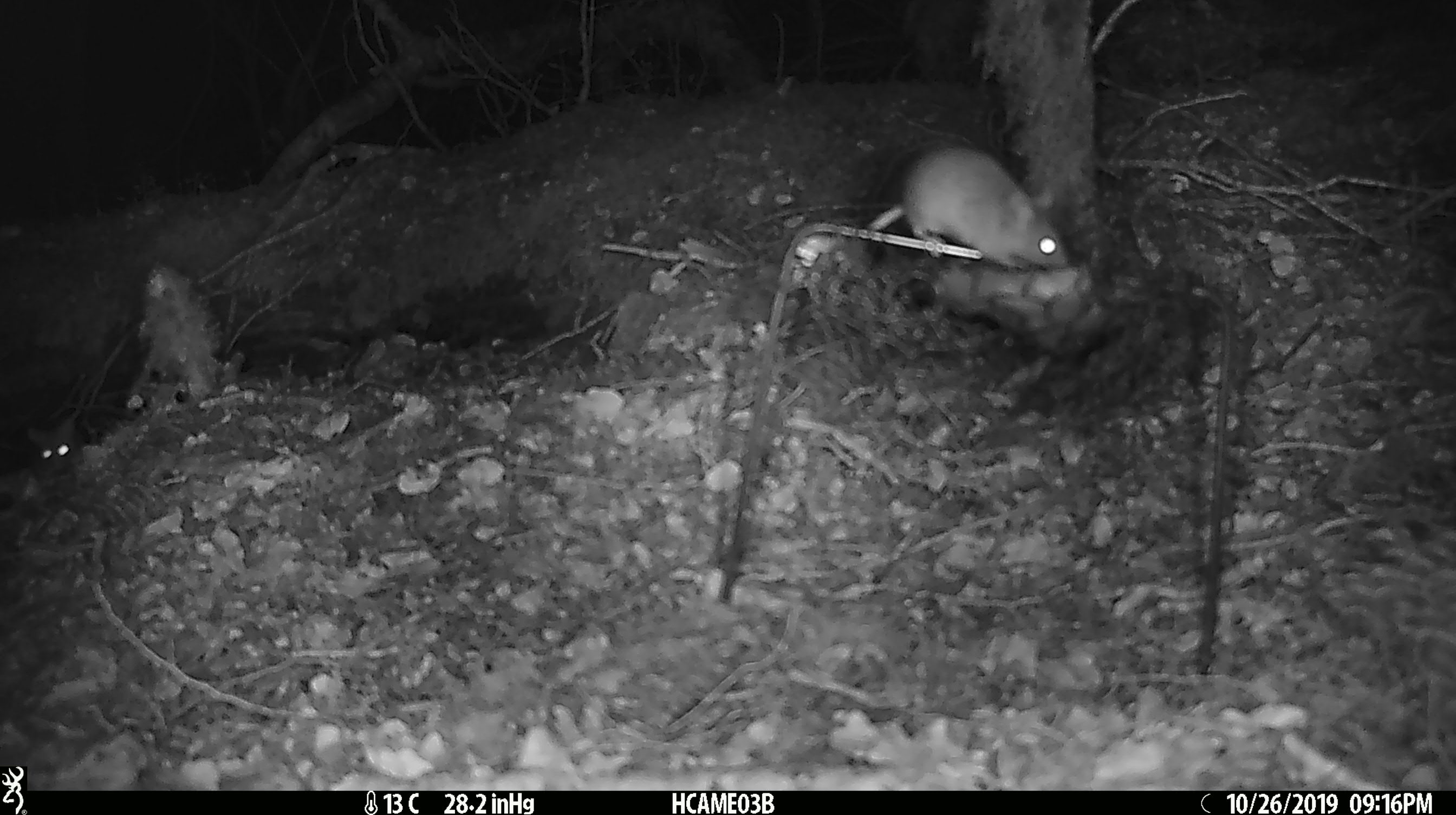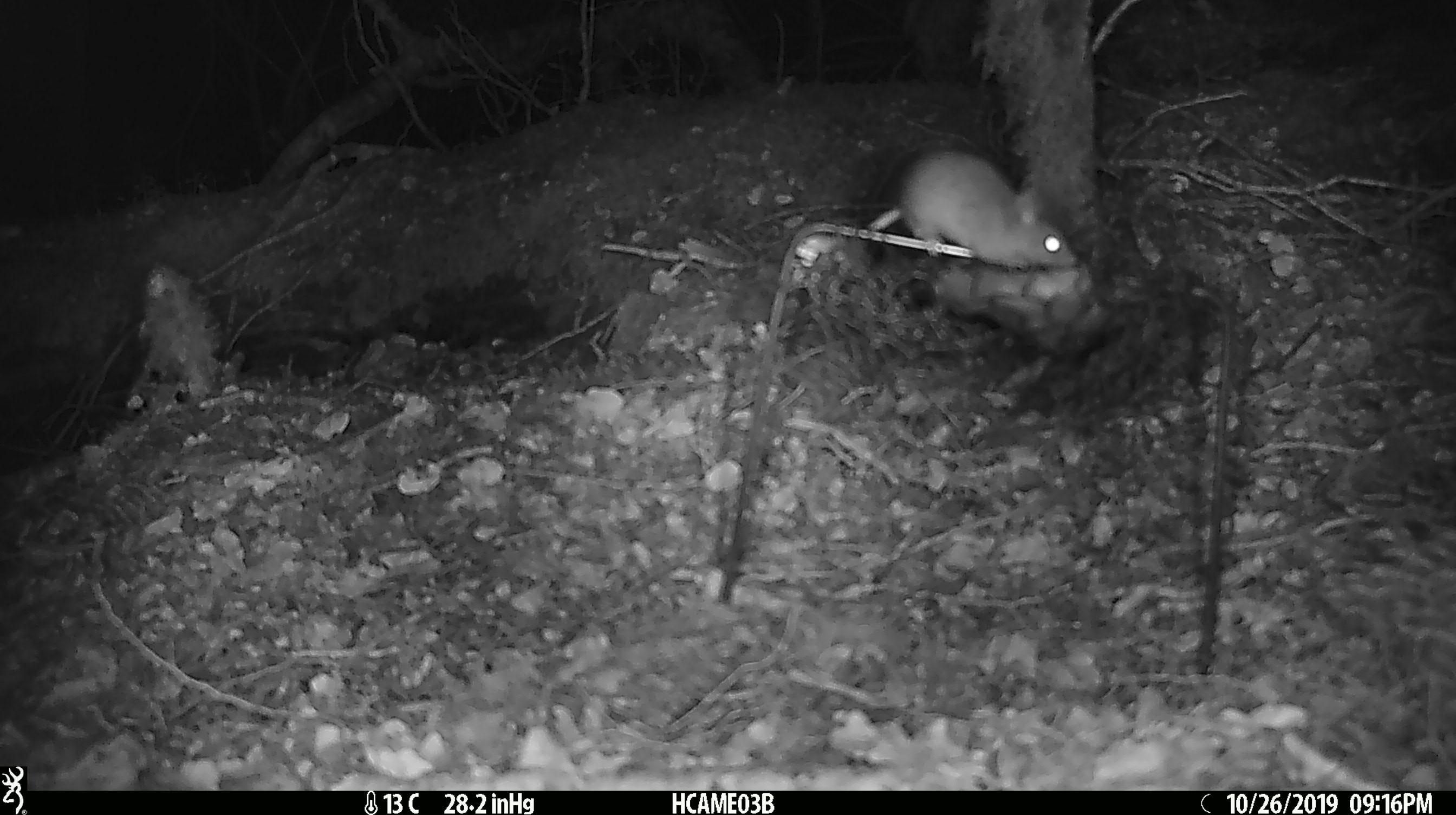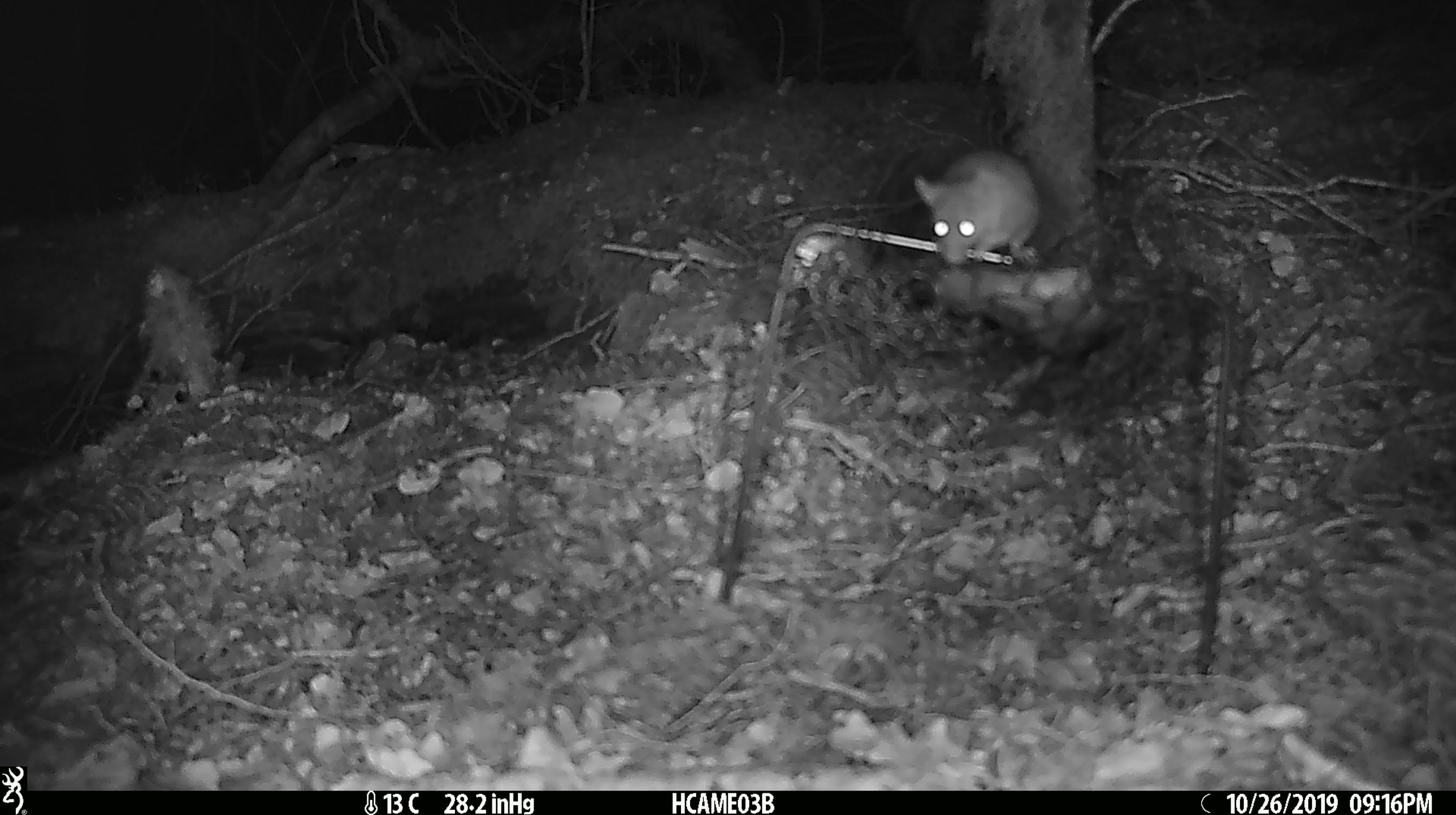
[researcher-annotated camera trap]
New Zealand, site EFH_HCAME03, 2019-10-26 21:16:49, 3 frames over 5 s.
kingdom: Animalia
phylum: Chordata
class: Mammalia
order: Rodentia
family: Muridae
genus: Mus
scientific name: Mus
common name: mouse